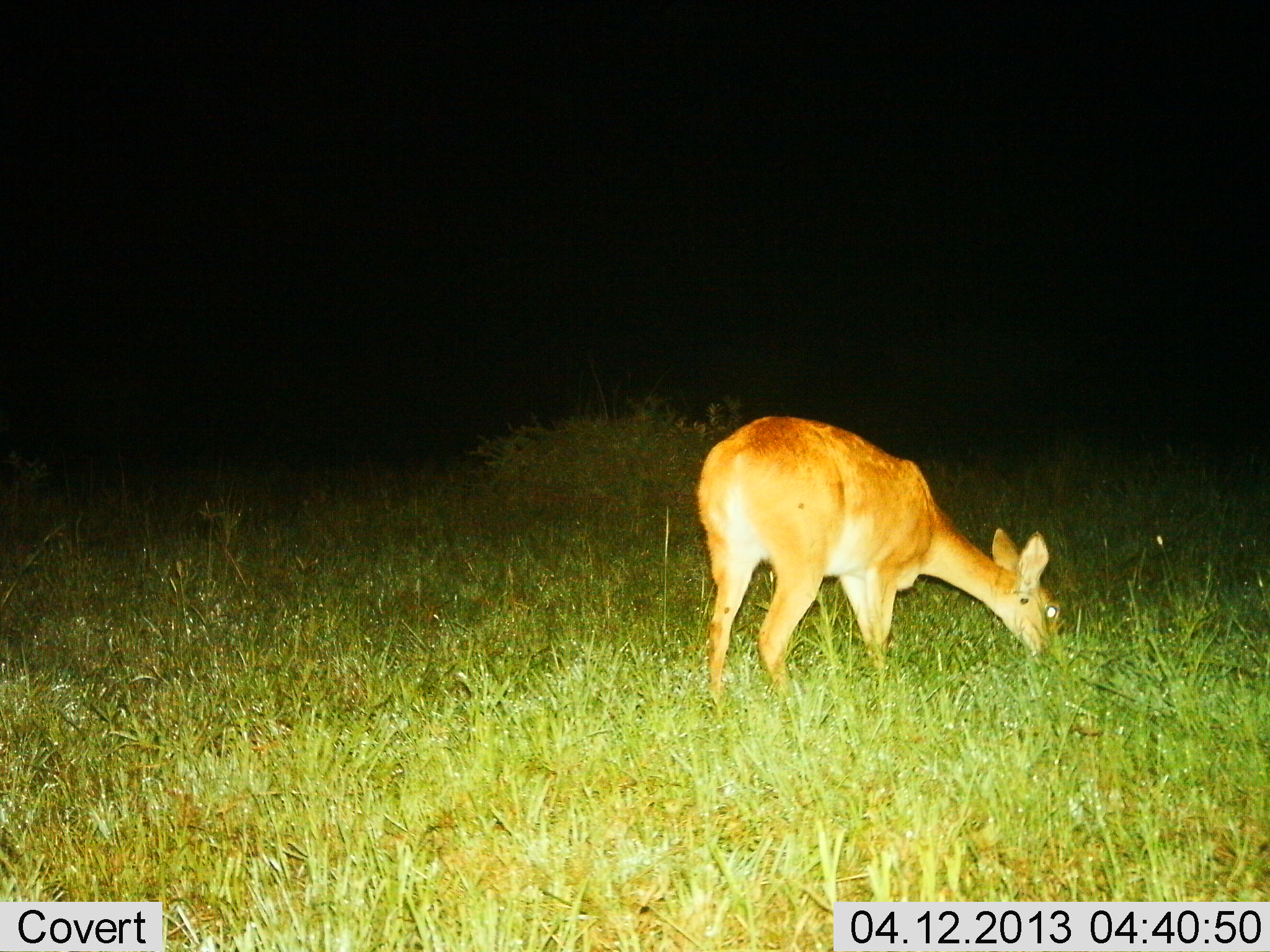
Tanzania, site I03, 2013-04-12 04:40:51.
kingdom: Animalia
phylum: Chordata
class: Mammalia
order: Artiodactyla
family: Bovidae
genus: Redunca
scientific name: Redunca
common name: reedbuck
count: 1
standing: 20%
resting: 0%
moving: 0%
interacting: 0%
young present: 0%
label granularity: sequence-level